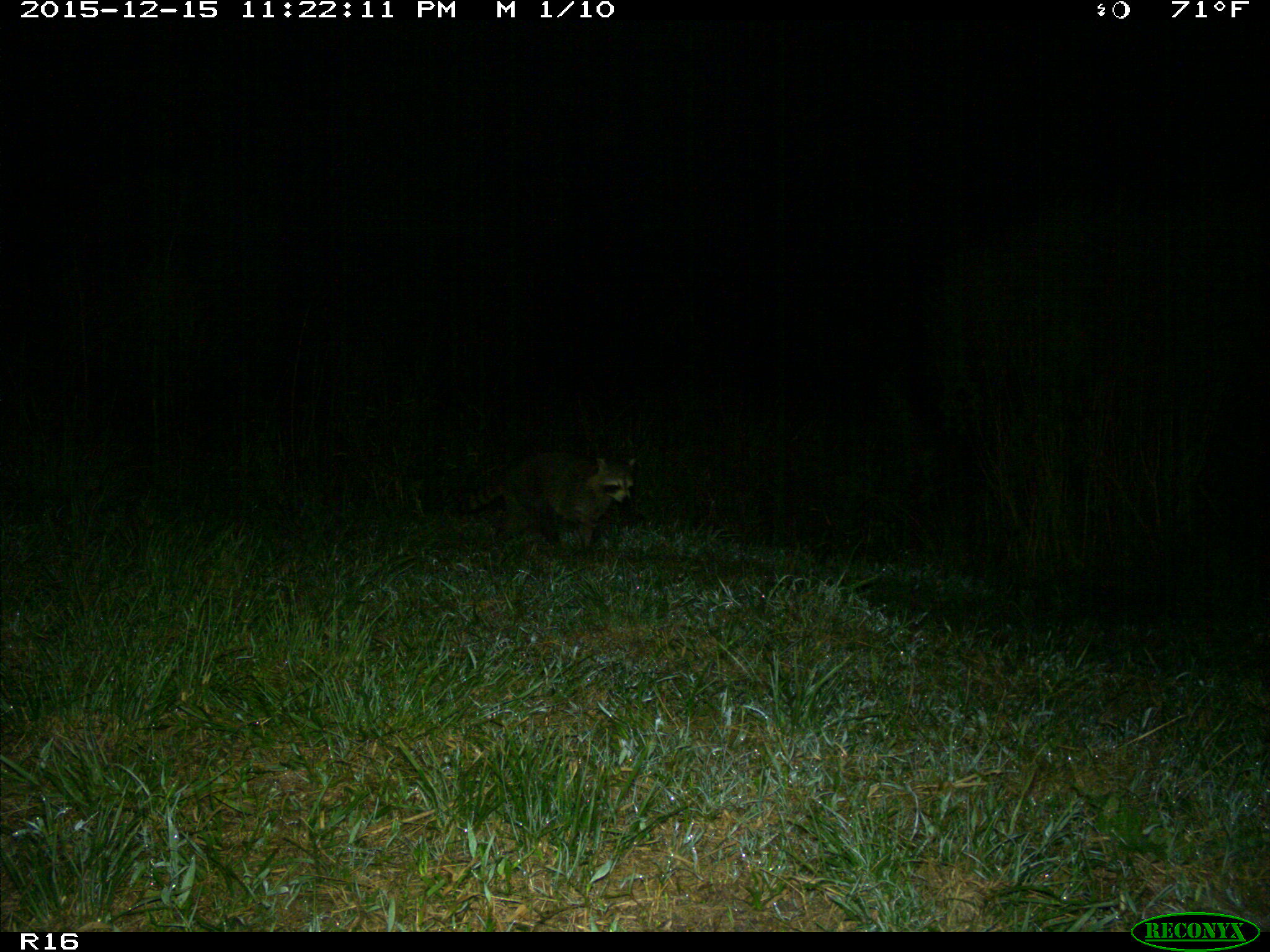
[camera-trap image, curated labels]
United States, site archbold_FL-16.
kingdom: Animalia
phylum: Chordata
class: Mammalia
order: Carnivora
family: Procyonidae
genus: Procyon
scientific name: Procyon lotor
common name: common raccoon